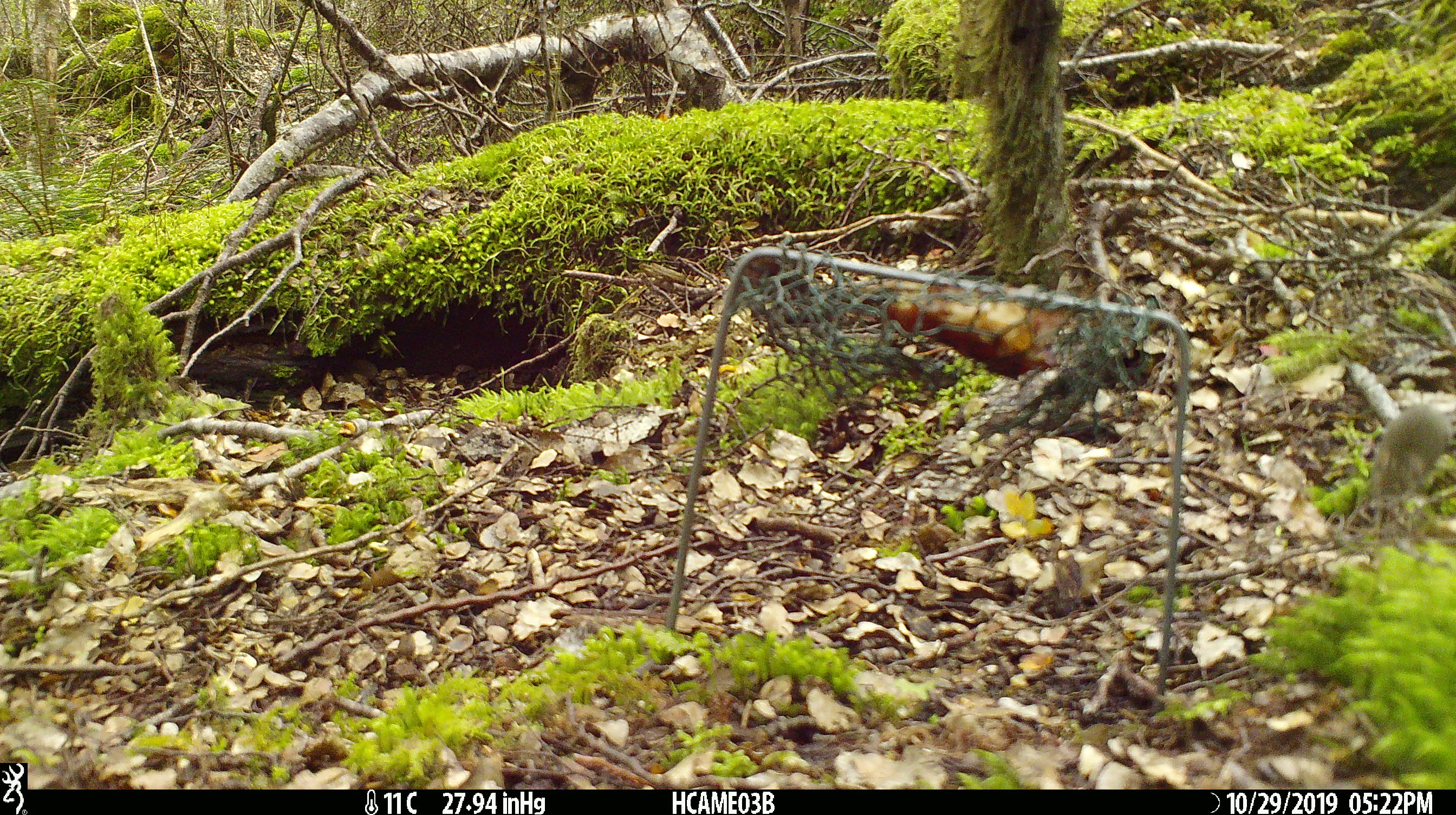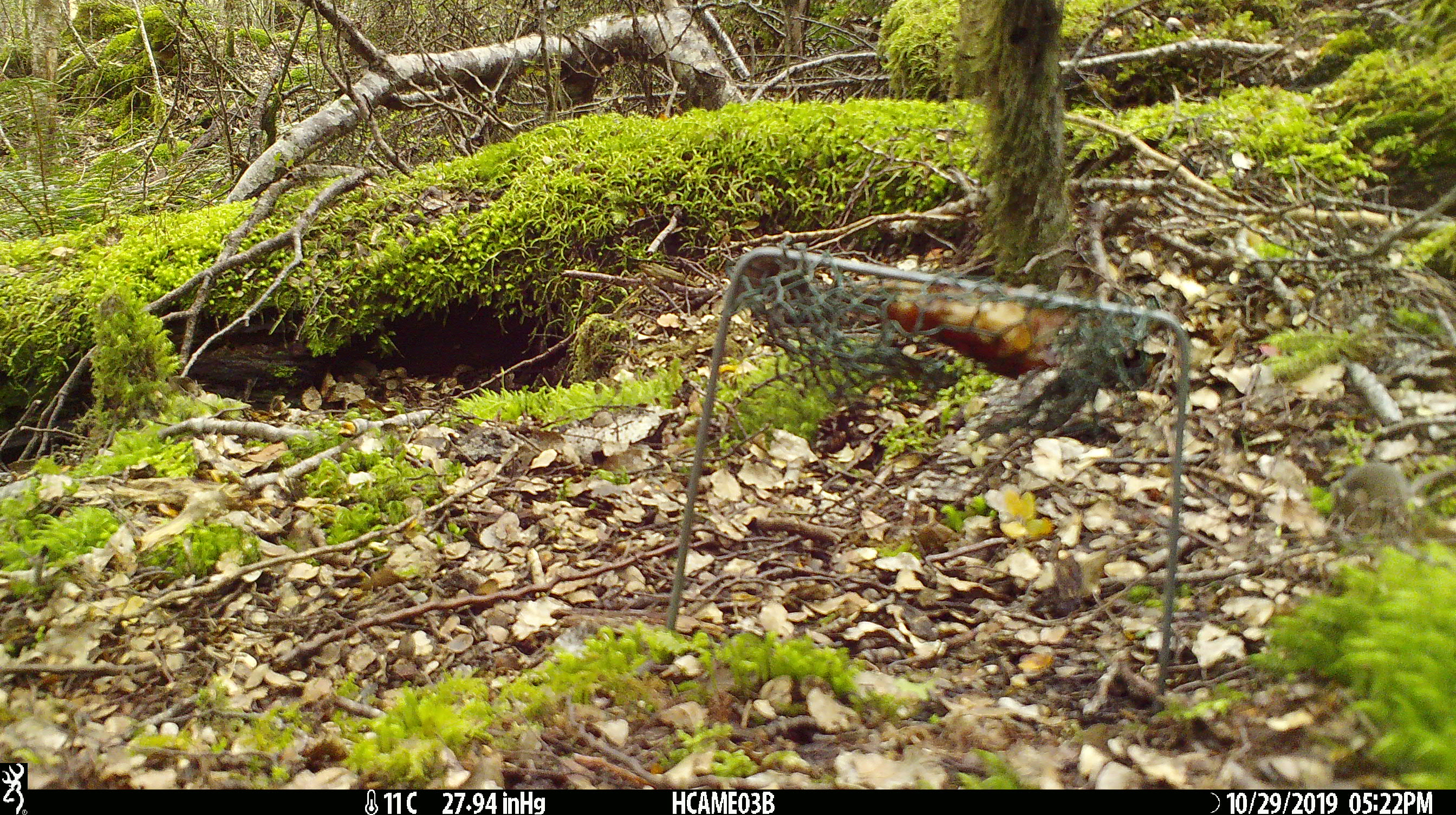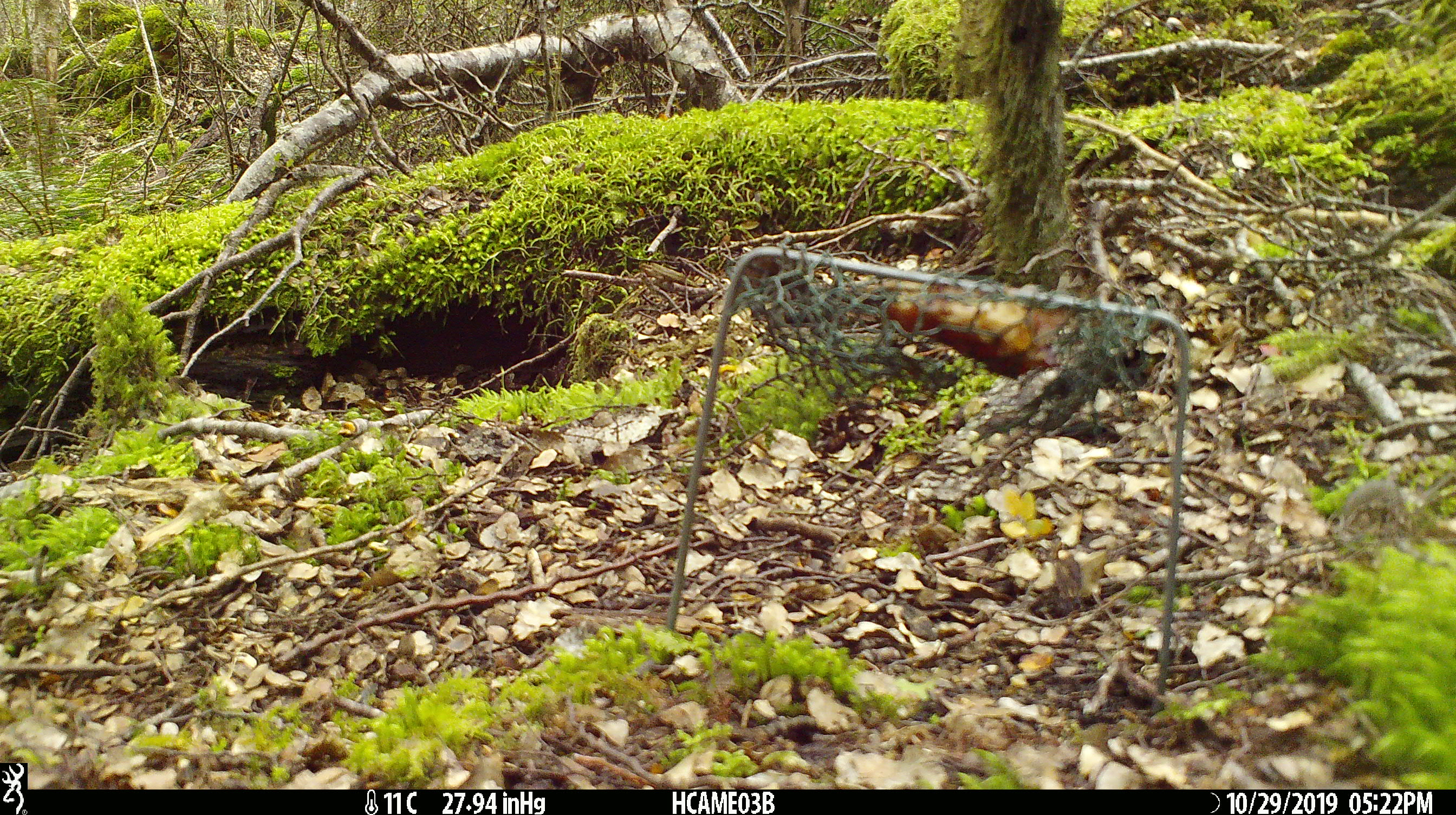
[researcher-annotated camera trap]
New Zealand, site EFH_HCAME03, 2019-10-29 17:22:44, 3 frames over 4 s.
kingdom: Animalia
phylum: Chordata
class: Mammalia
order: Rodentia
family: Muridae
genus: Mus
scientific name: Mus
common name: mouse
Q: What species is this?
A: Mouse (Mus).